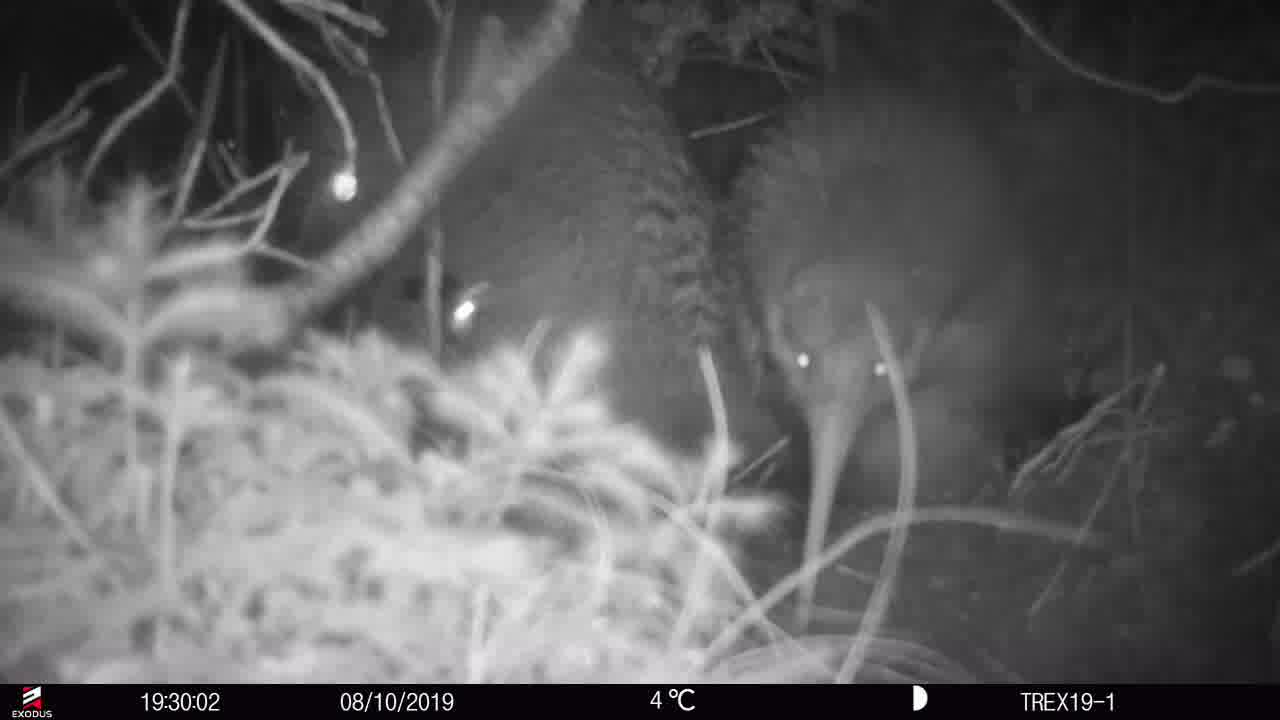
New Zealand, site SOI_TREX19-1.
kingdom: Animalia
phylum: Chordata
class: Aves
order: Apterygiformes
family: Apterygidae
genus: Apteryx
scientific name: Apteryx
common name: kiwi